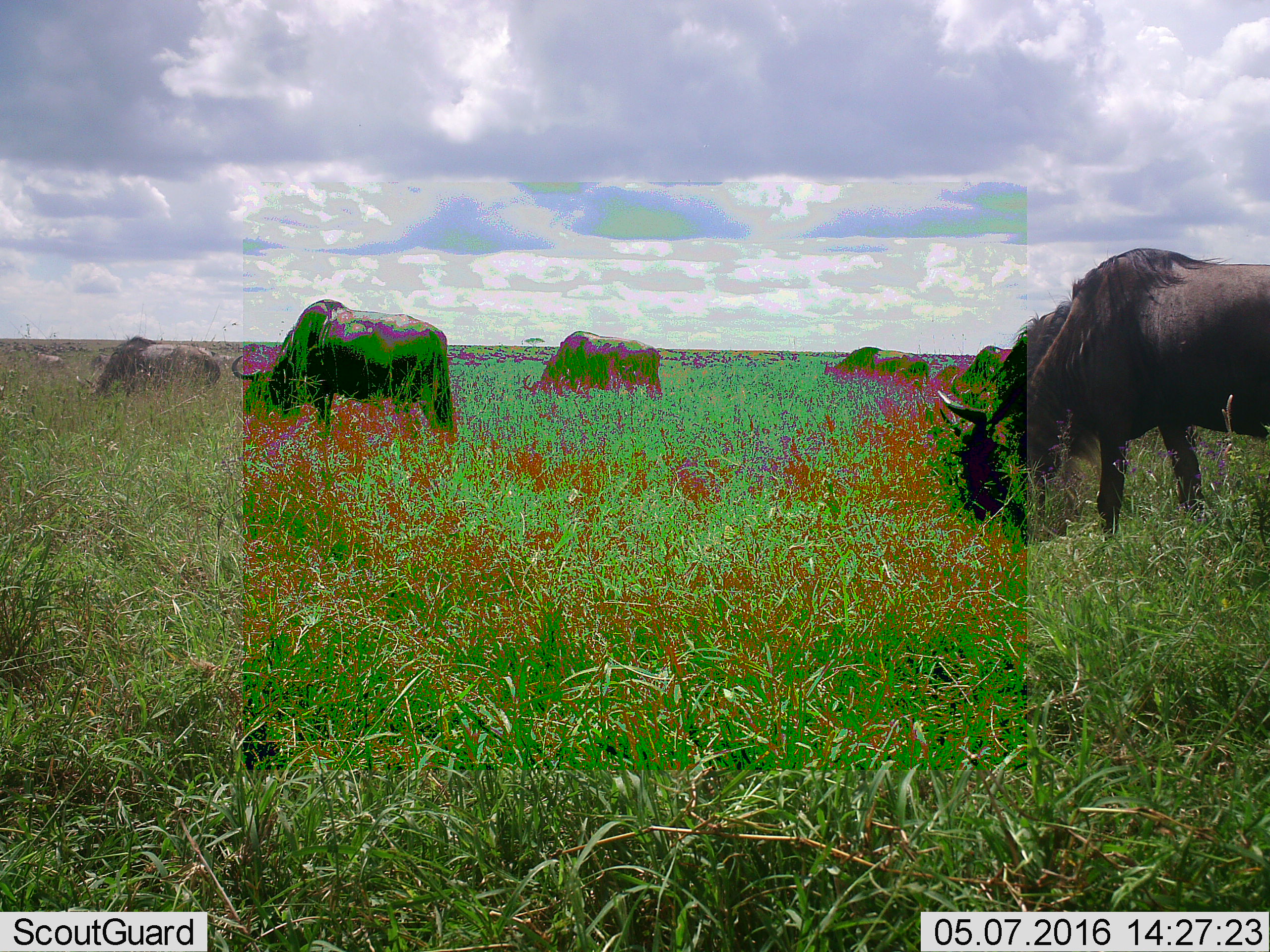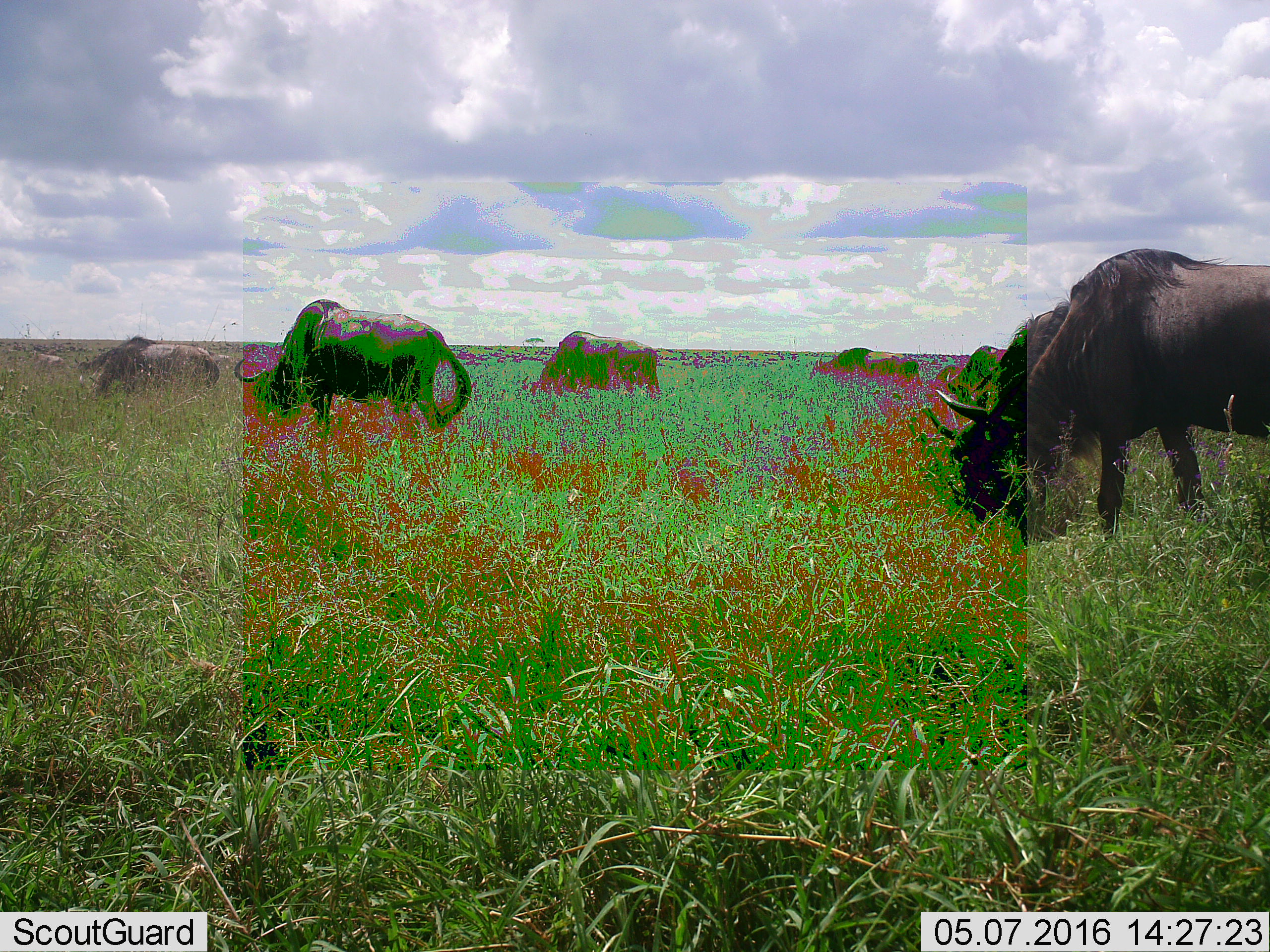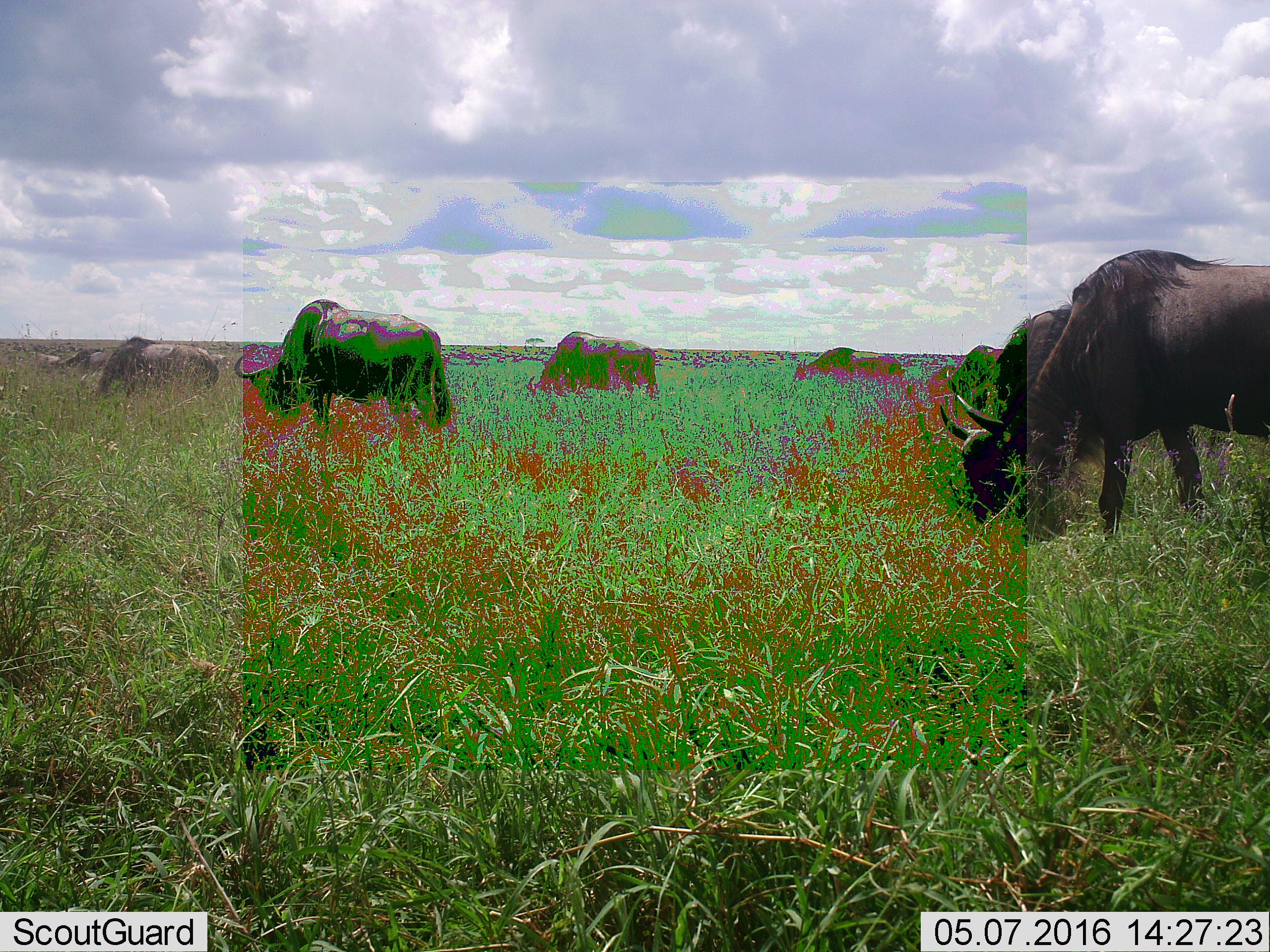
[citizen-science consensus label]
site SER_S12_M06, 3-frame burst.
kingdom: Animalia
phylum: Chordata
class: Mammalia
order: Artiodactyla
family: Bovidae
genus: Connochaetes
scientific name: Connochaetes taurinus taurinus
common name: blue wildebeest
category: wildebeestblue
Wildebeestblue (blue wildebeest) (Connochaetes taurinus taurinus), count 8. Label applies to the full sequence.